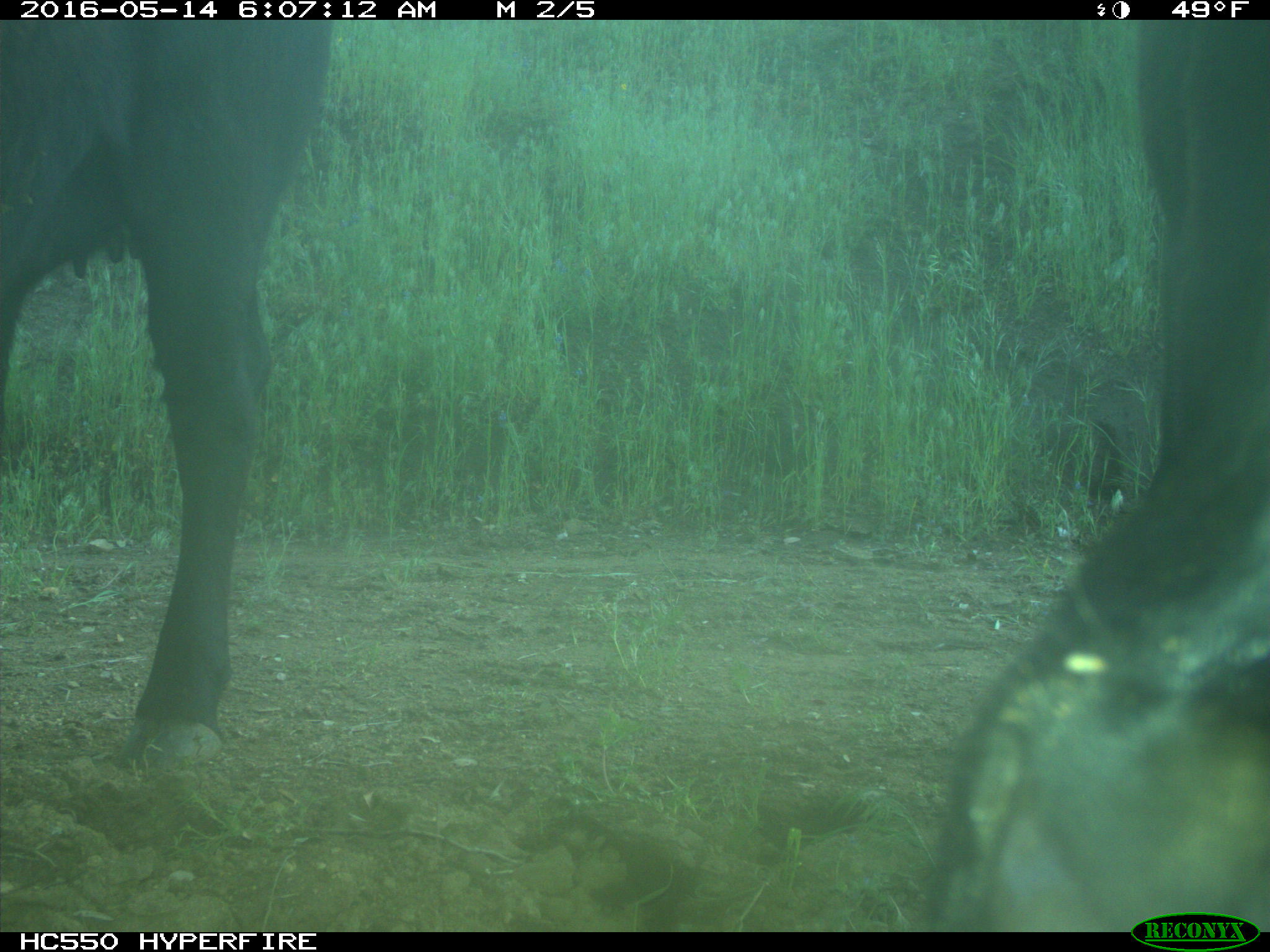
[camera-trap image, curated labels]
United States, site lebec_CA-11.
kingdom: Animalia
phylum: Chordata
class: Mammalia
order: Artiodactyla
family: Bovidae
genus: Bos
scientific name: Bos taurus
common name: domestic cow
Bos taurus (domestic cow).